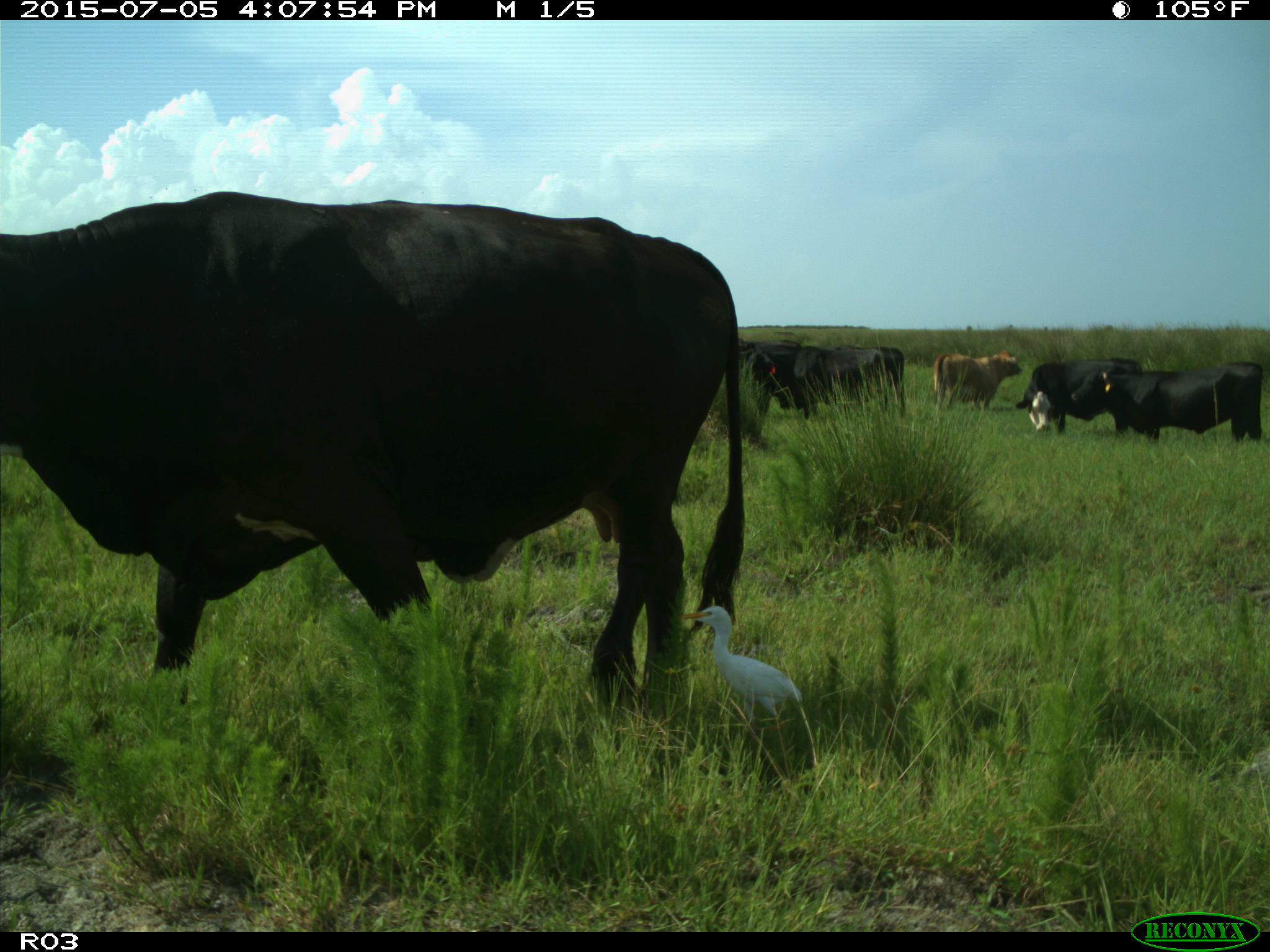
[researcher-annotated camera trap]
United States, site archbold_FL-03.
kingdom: Animalia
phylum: Chordata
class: Mammalia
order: Artiodactyla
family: Bovidae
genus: Bos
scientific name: Bos taurus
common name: domestic cow